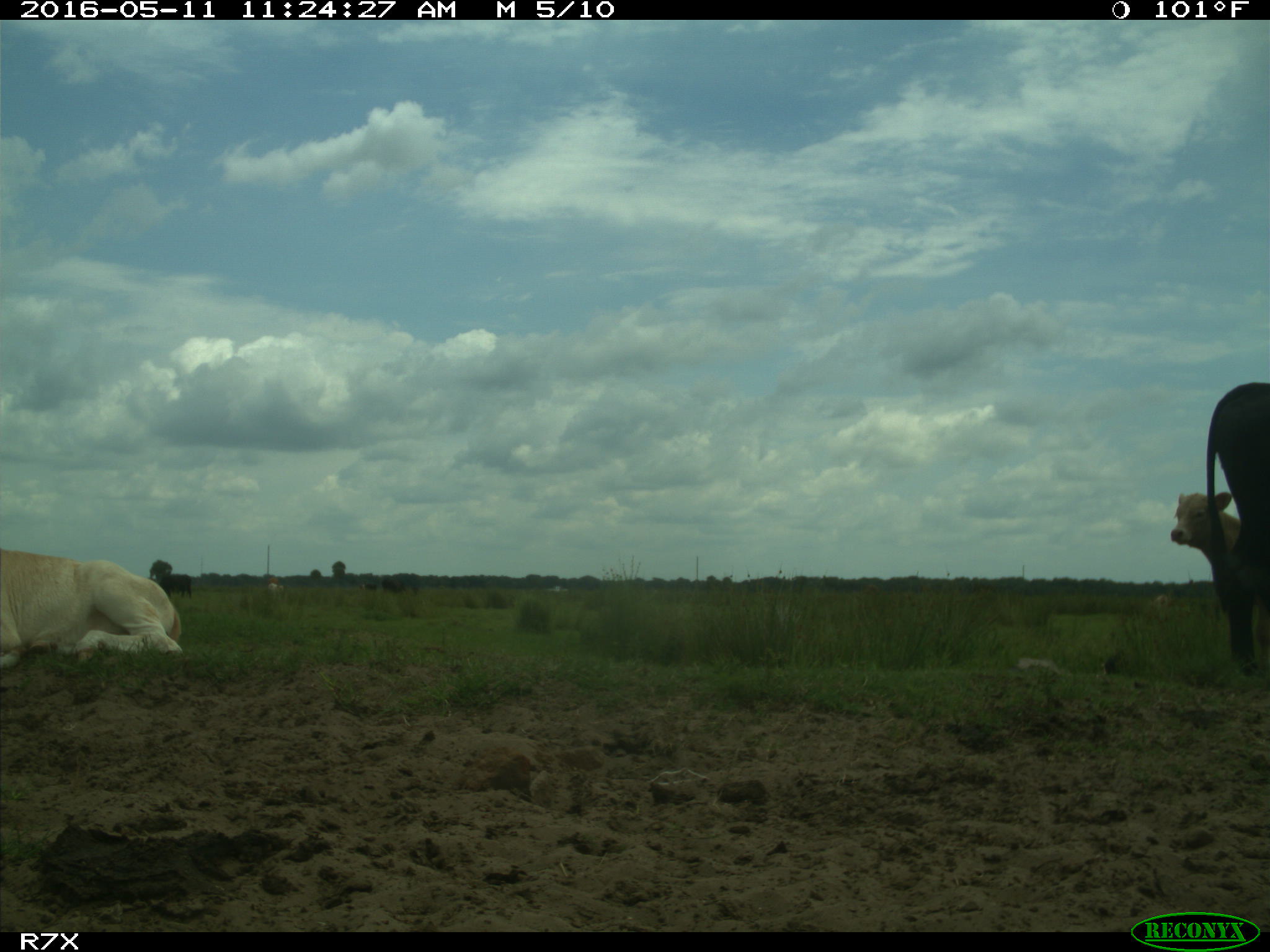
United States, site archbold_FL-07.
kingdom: Animalia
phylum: Chordata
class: Mammalia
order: Artiodactyla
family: Bovidae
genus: Bos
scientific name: Bos taurus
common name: domestic cow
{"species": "Bos taurus (domestic cow)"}